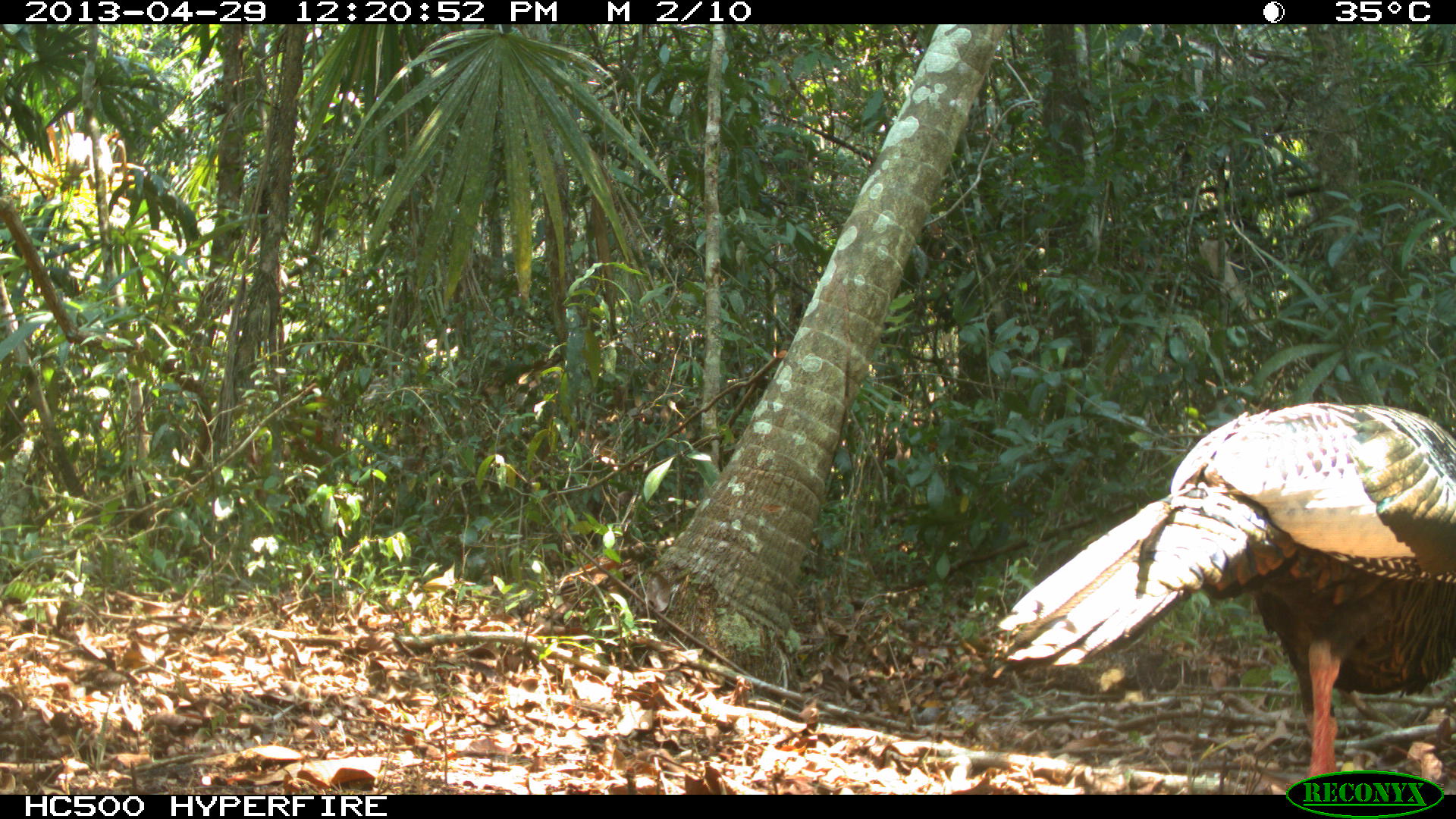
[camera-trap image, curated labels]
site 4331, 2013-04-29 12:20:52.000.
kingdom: Animalia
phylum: Chordata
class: Aves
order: Galliformes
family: Phasianidae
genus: Meleagris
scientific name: Meleagris ocellata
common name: ocellated turkey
Meleagris ocellata (ocellated turkey), count 1, sex male.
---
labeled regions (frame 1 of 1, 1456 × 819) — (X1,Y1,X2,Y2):
meleagris ocellata: (988,397,1453,773)